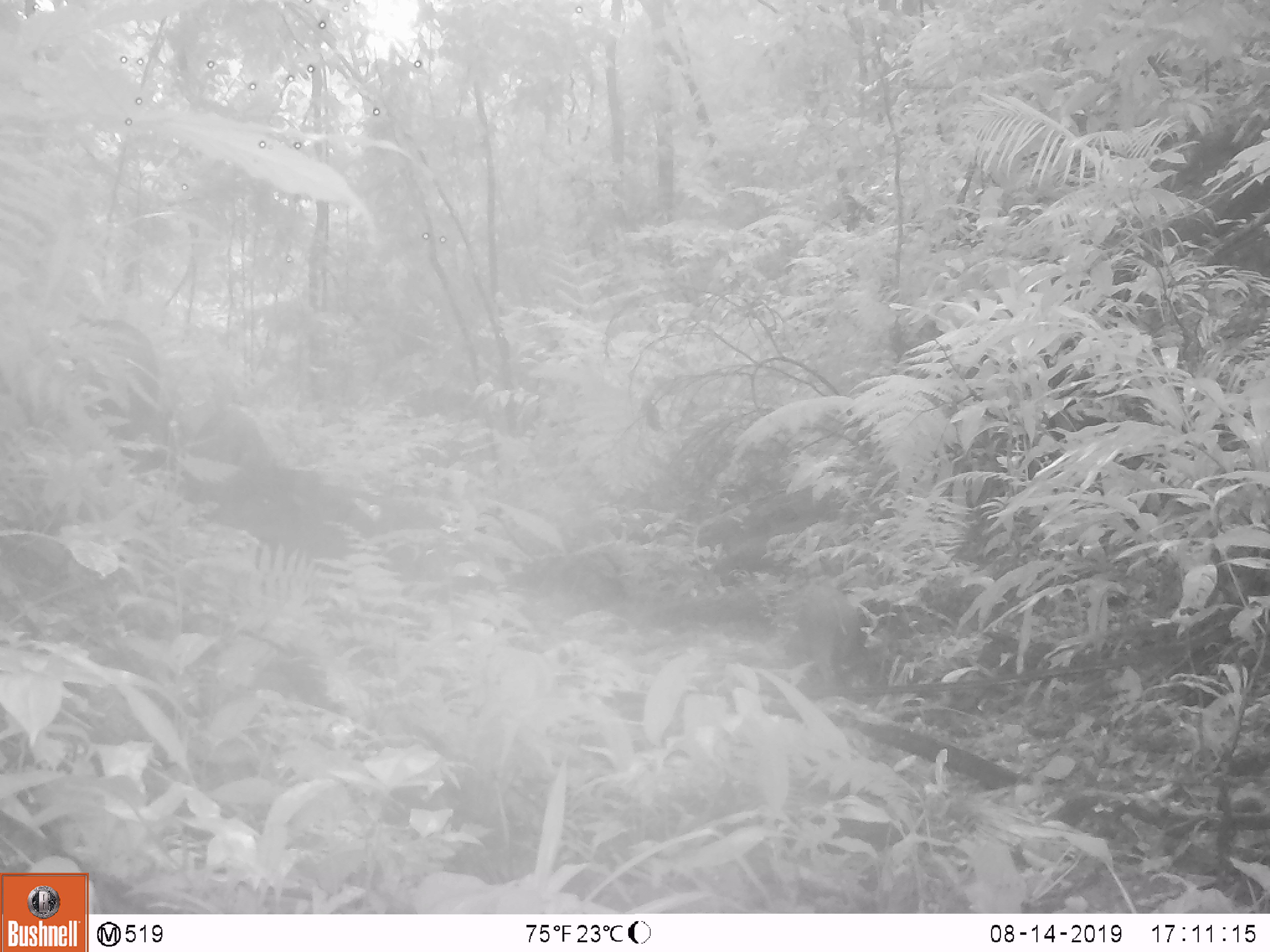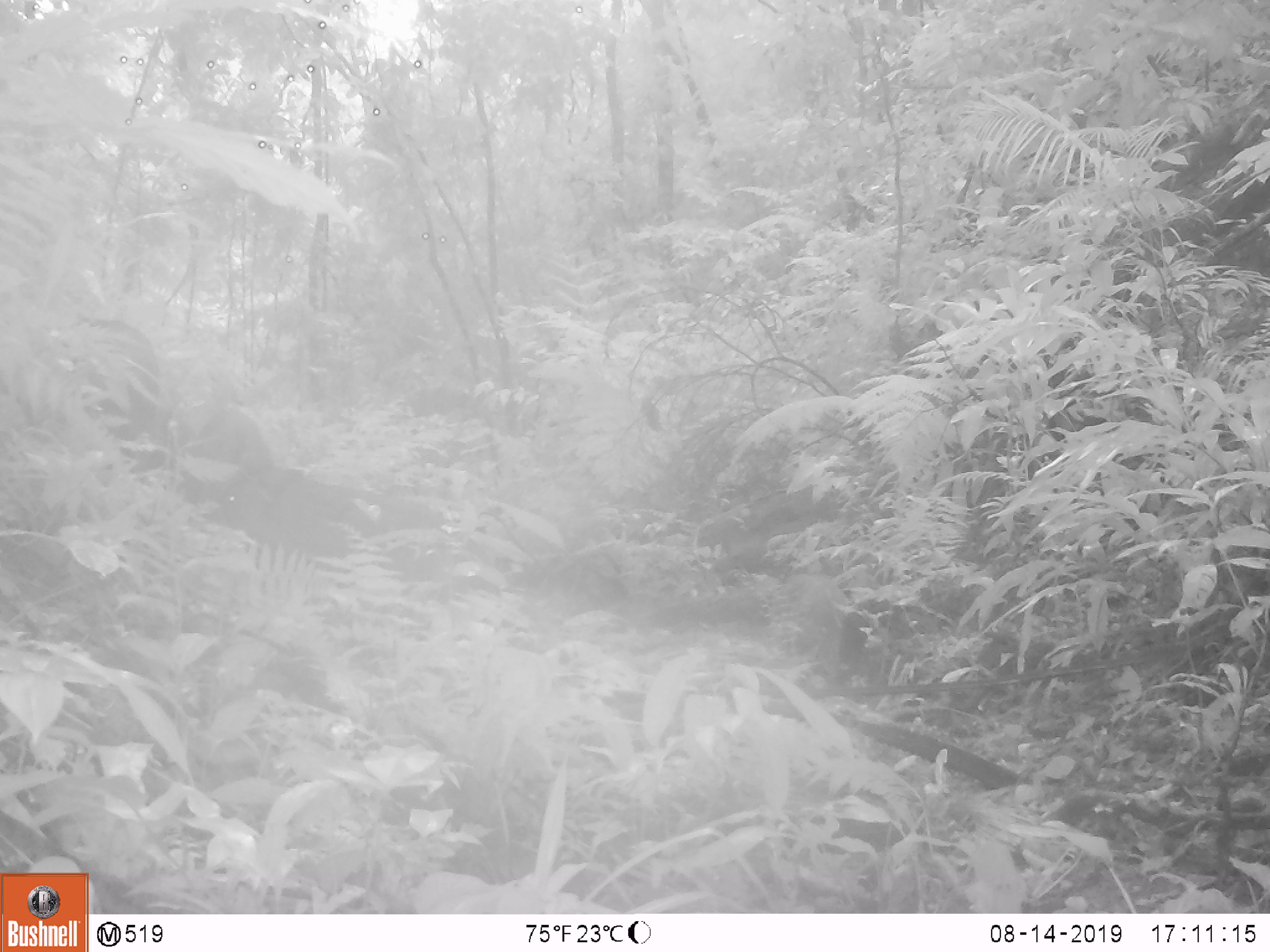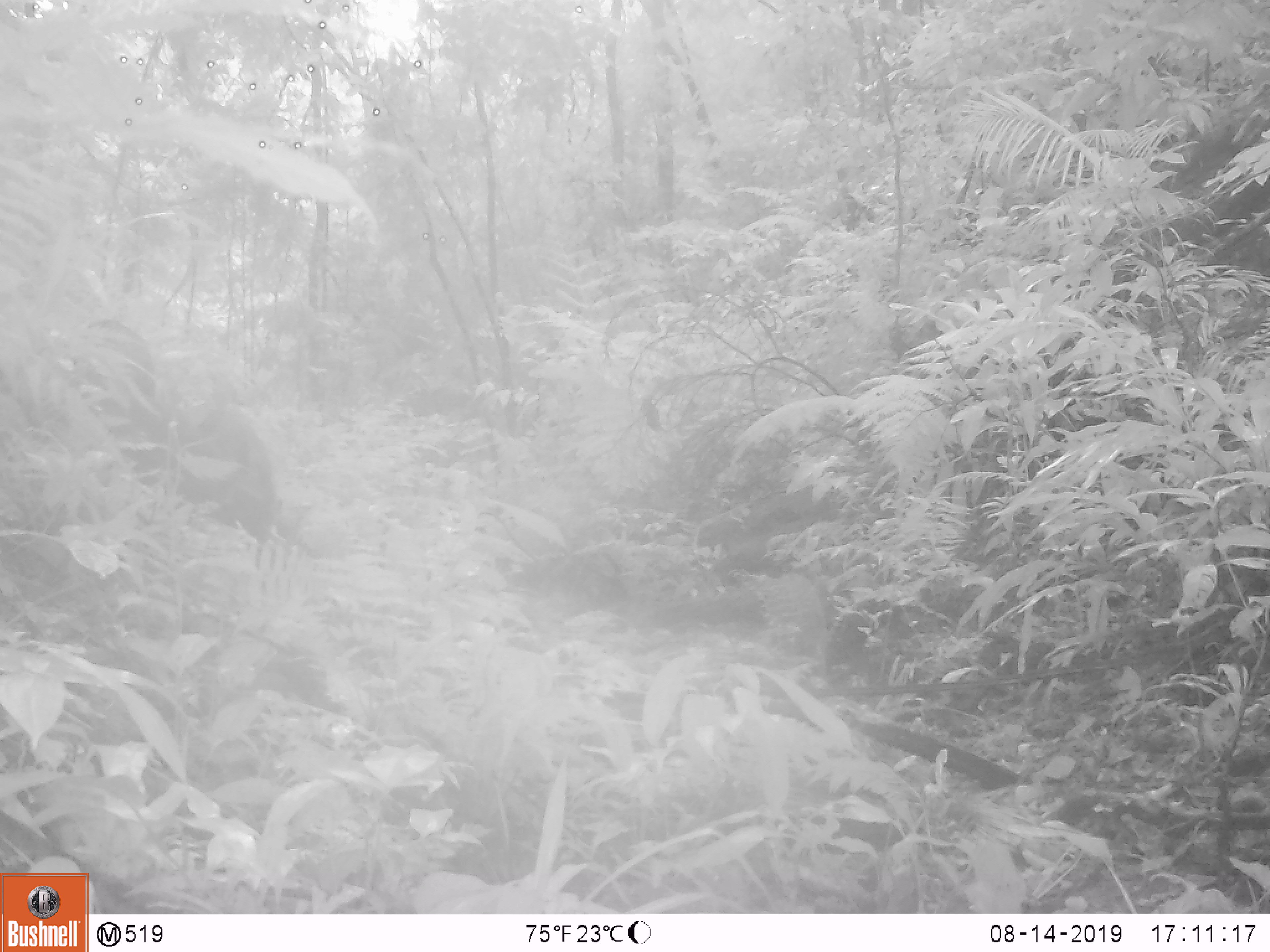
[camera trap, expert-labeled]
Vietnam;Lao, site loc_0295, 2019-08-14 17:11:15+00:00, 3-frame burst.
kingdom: Animalia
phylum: Chordata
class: Mammalia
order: Artiodactyla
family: Suidae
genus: Sus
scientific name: Sus scrofa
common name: eurasian wild pig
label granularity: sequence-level